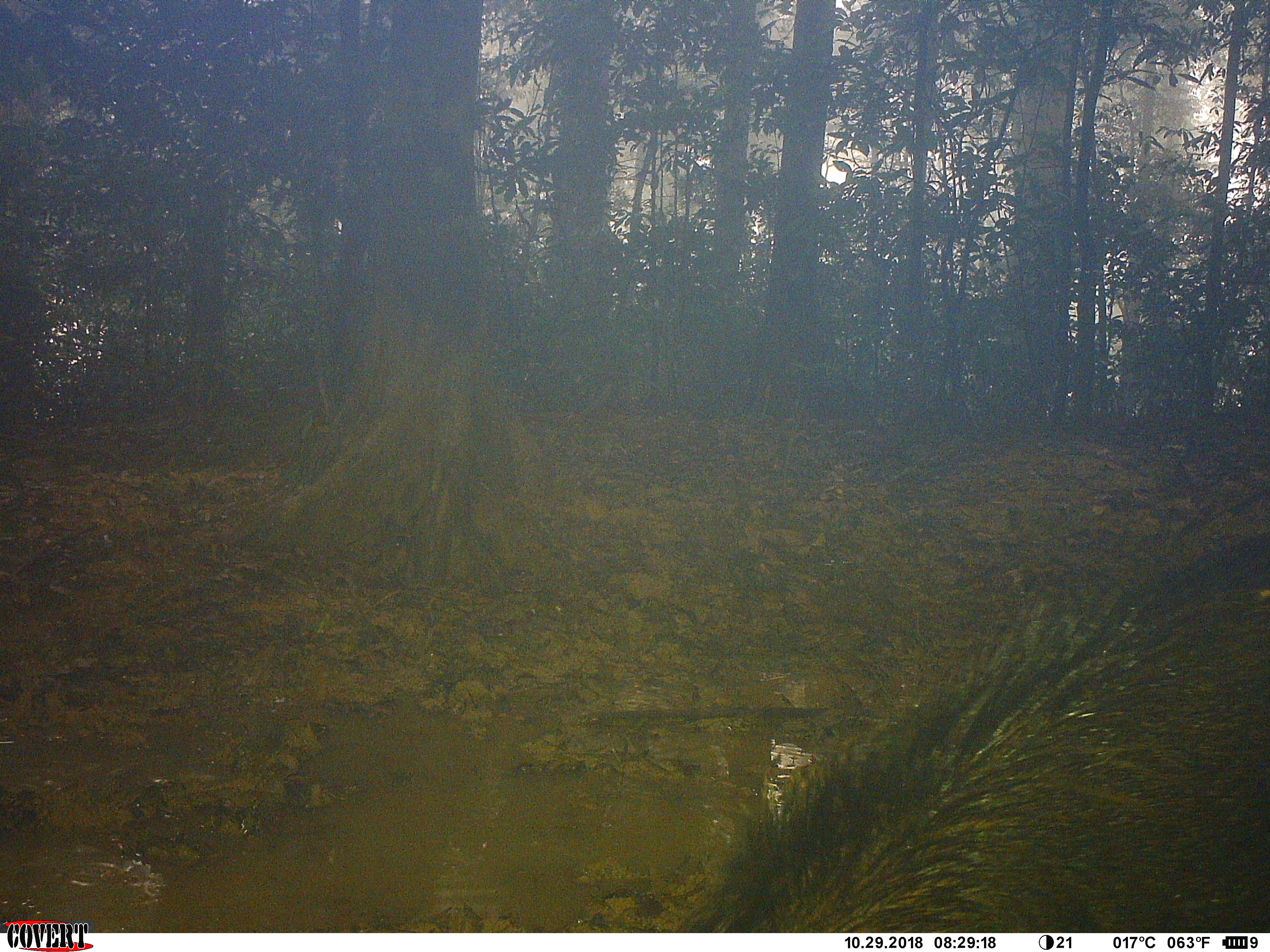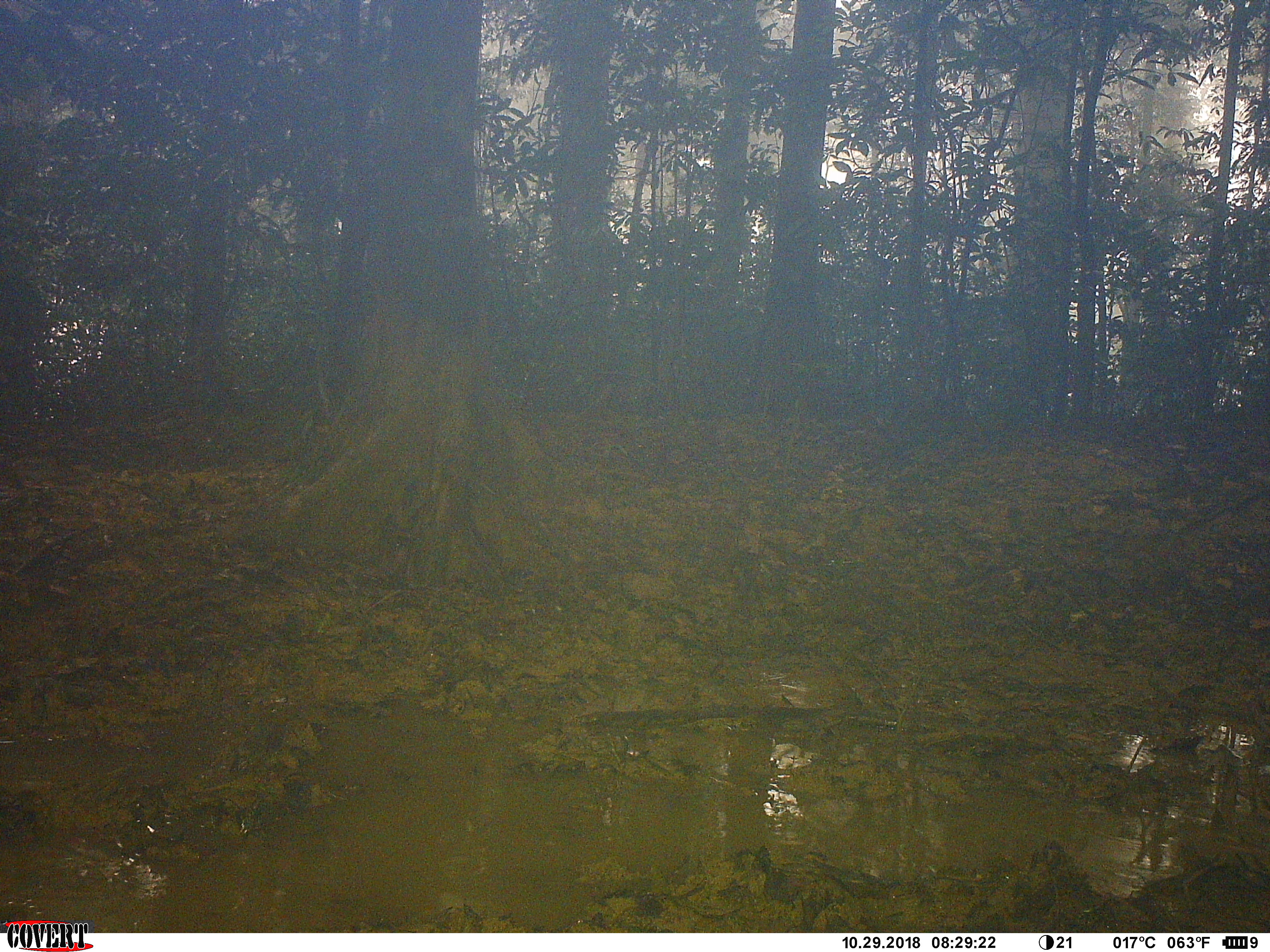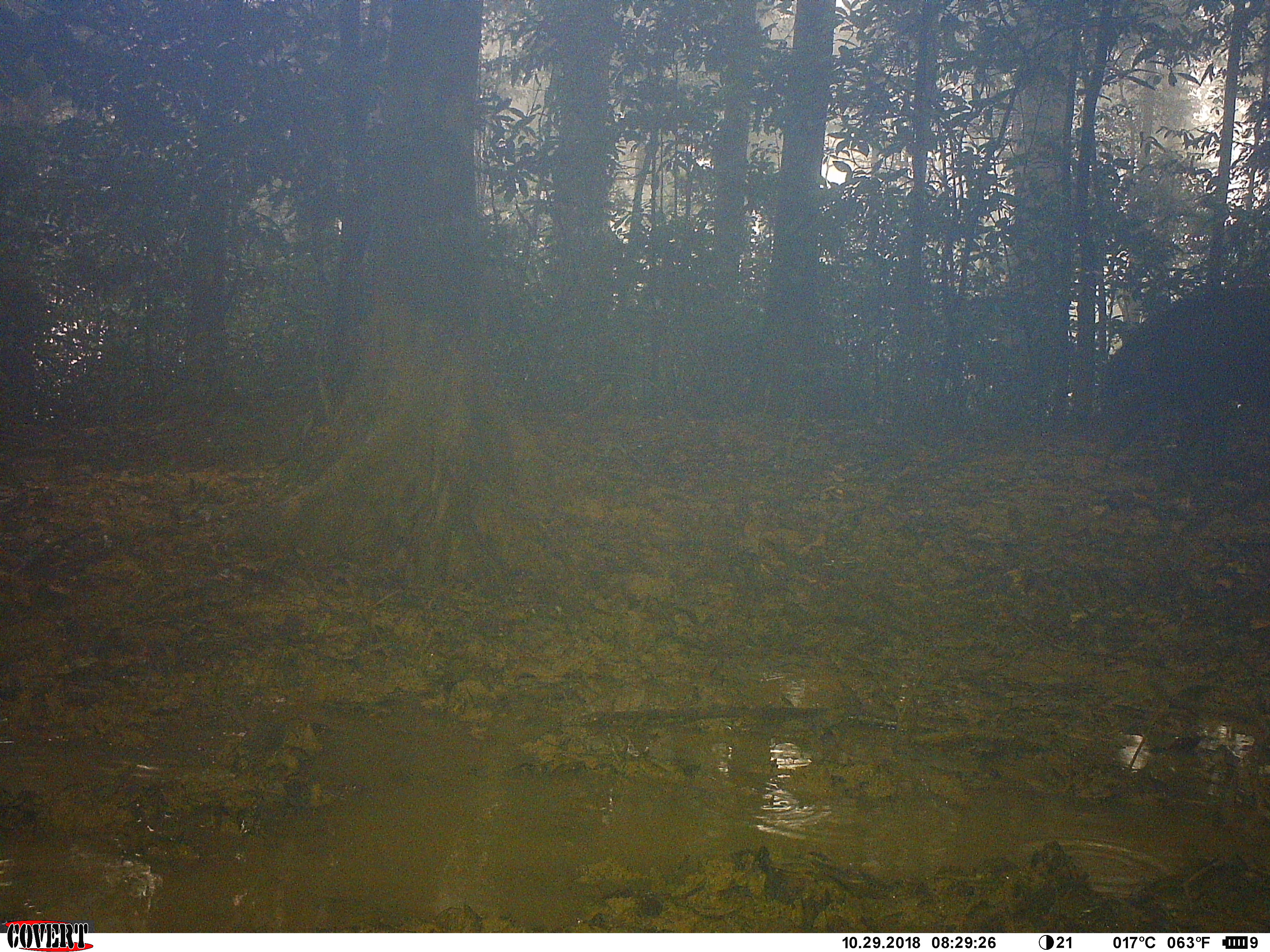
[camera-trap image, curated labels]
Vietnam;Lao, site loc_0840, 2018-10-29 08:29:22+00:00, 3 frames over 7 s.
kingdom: Animalia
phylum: Chordata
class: Mammalia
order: Artiodactyla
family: Suidae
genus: Sus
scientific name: Sus scrofa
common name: eurasian wild pig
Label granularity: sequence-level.